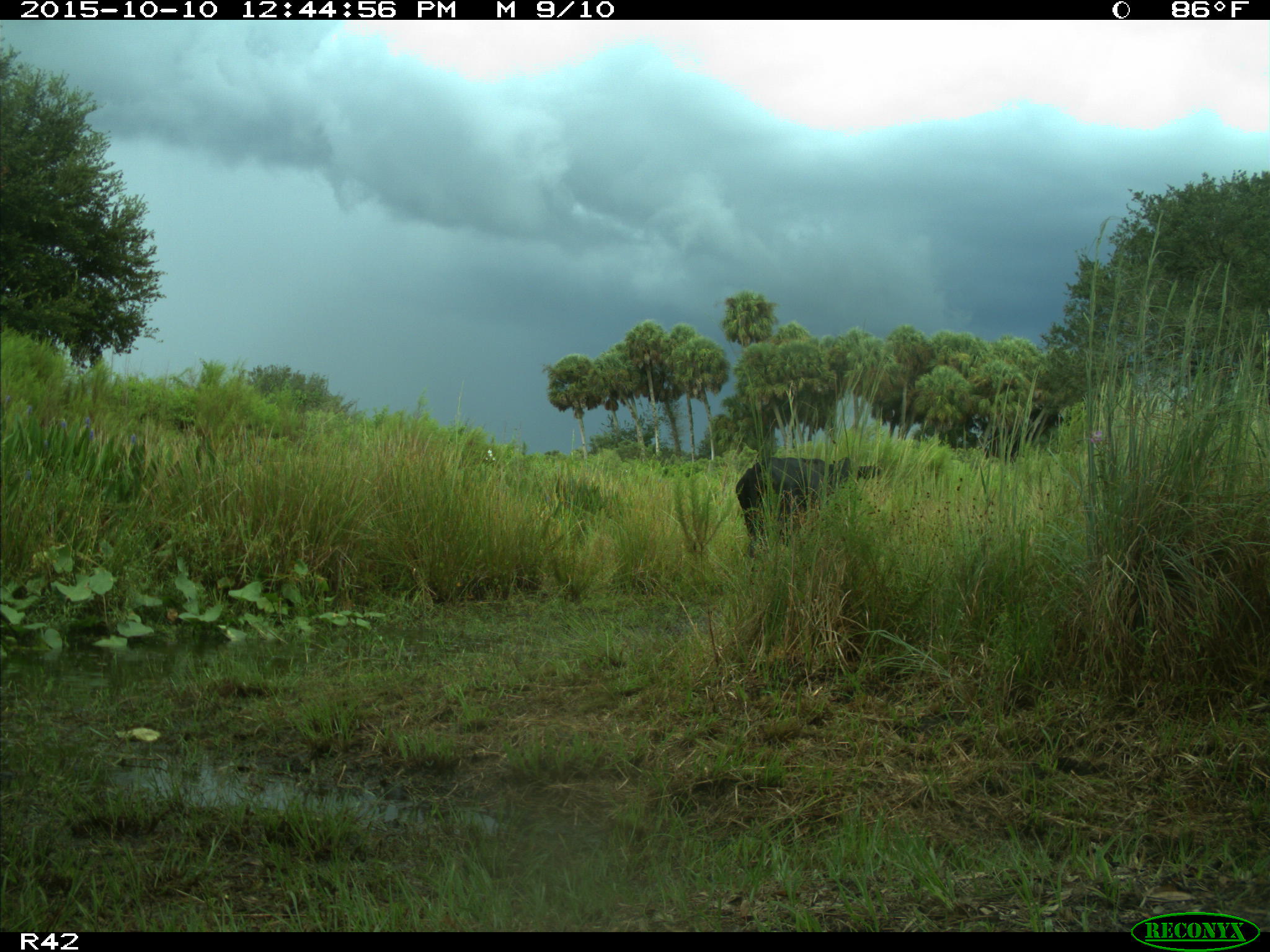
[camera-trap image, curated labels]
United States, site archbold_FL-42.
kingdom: Animalia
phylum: Chordata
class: Mammalia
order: Artiodactyla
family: Bovidae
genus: Bos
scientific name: Bos taurus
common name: domestic cow